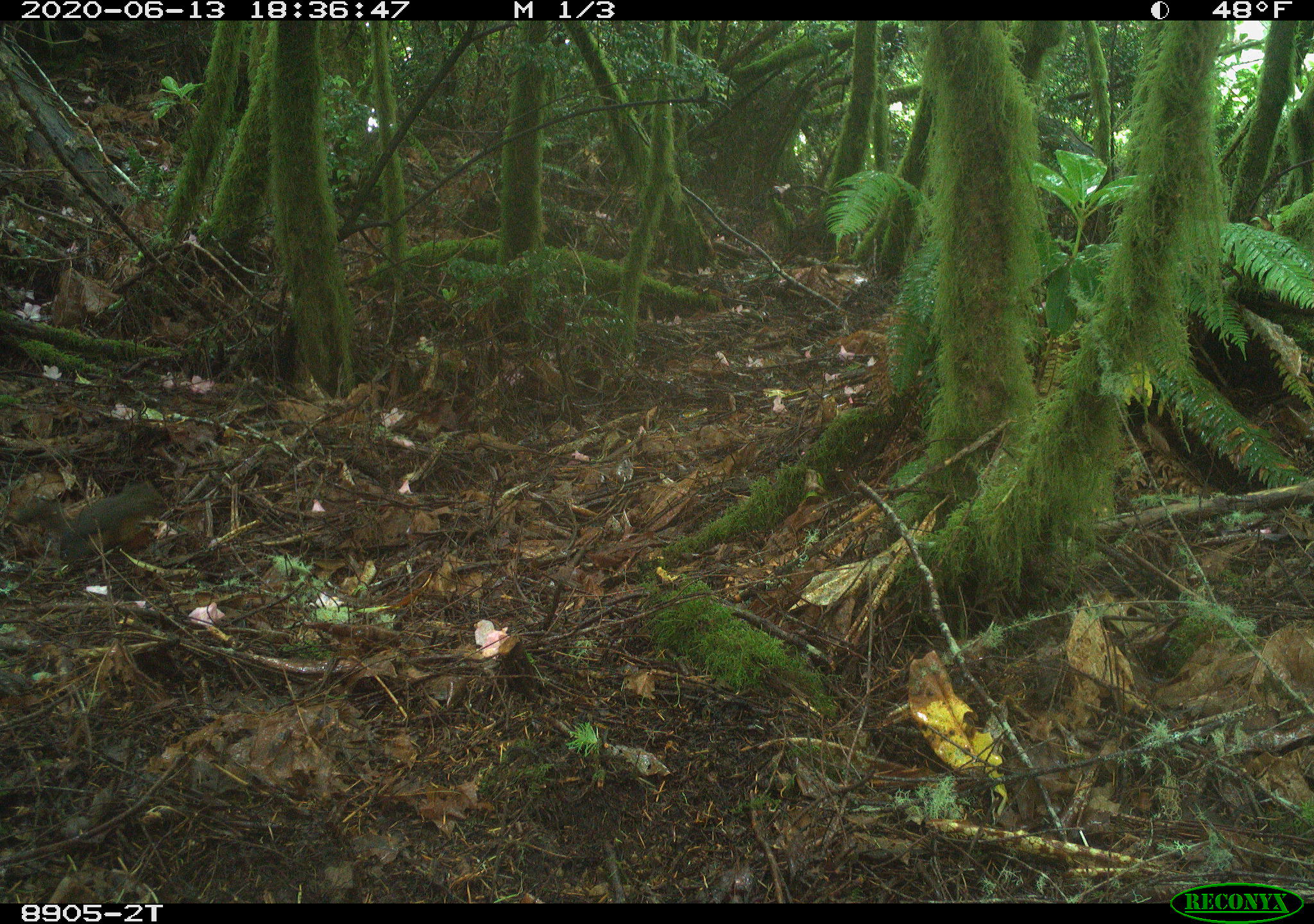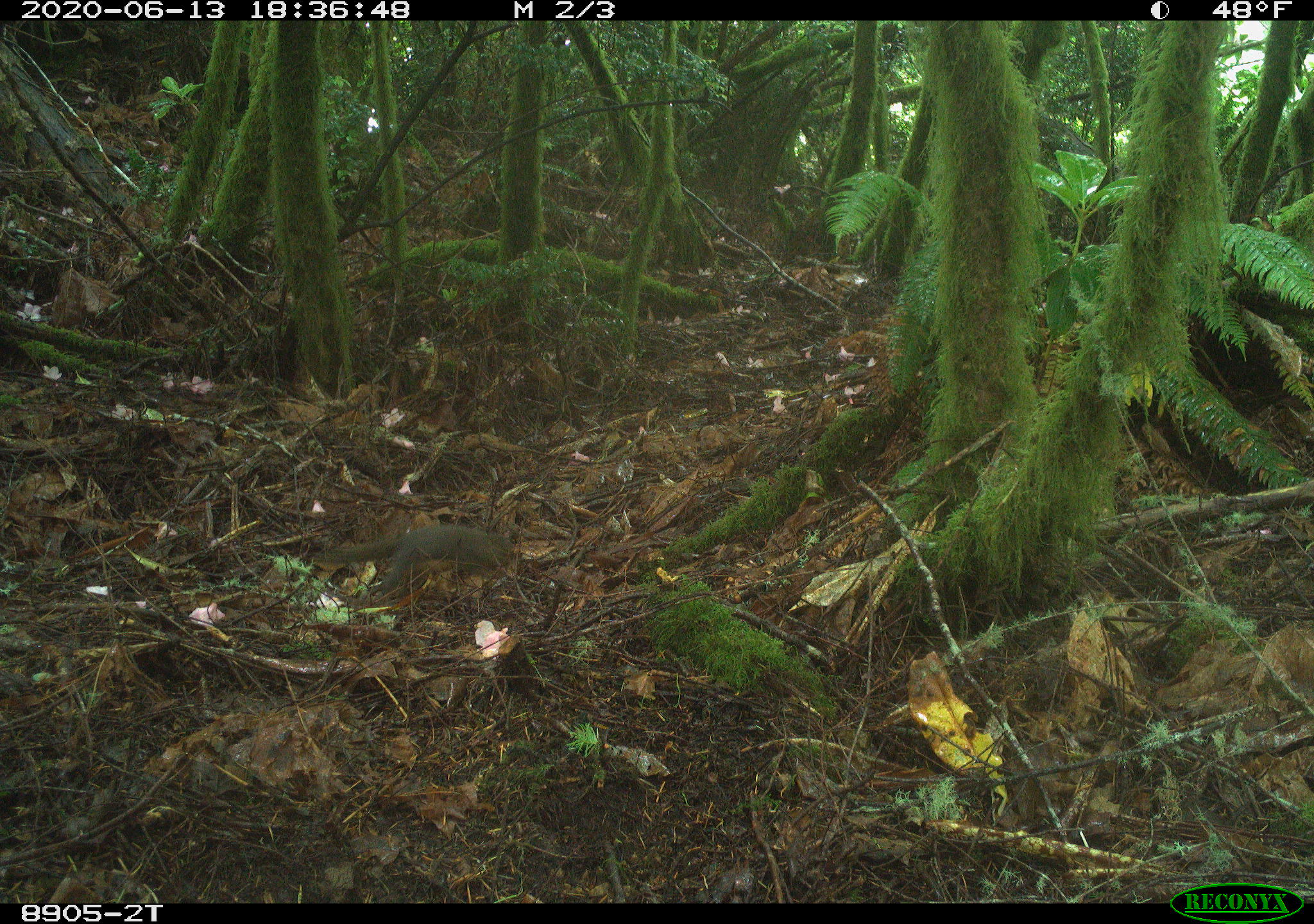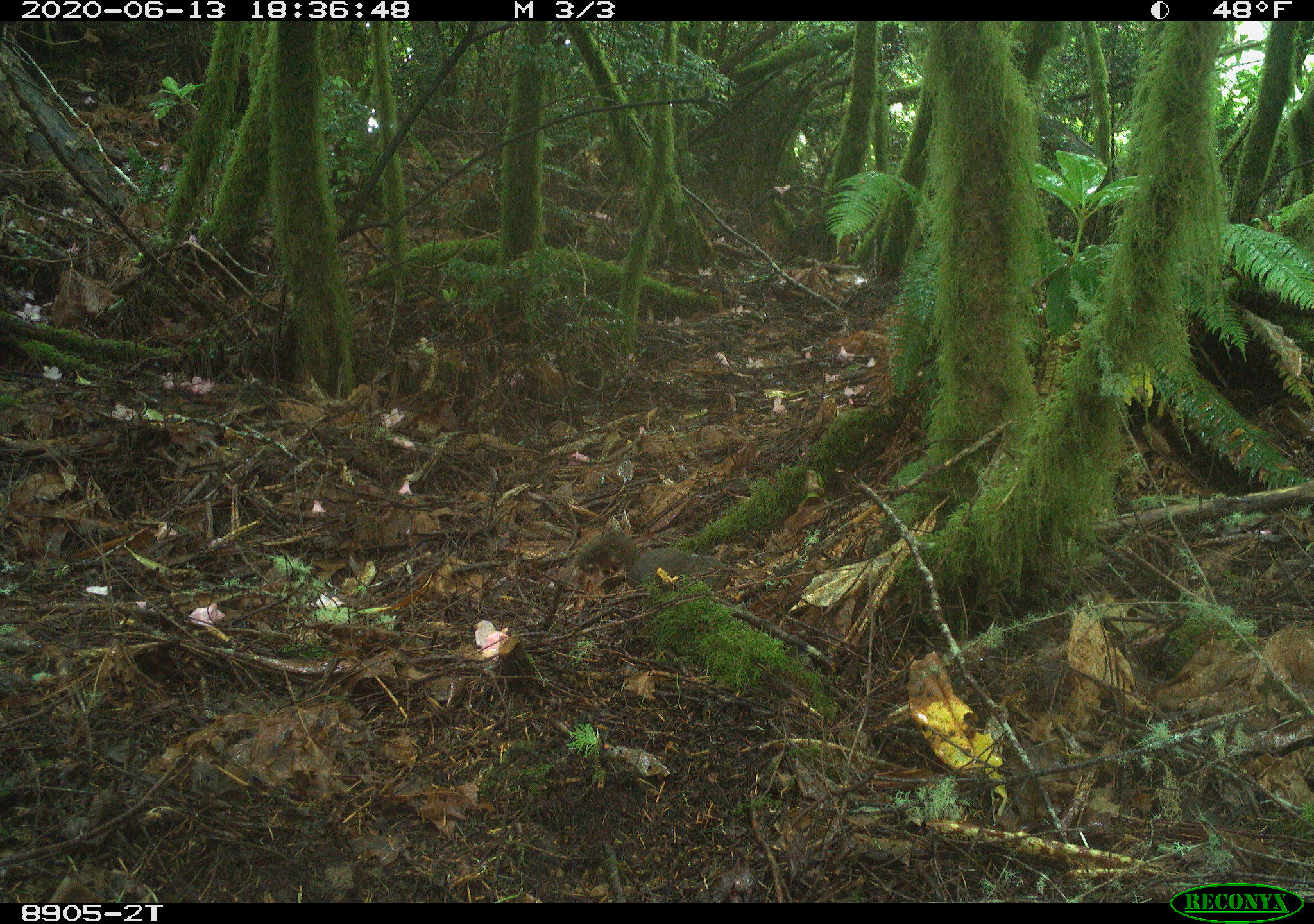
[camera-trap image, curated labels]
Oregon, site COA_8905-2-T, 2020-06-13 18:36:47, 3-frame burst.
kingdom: Animalia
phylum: Chordata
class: Mammalia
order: Rodentia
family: Sciuridae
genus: Tamiasciurus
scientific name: Tamiasciurus douglasii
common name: douglas squirrel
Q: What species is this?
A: Douglas squirrel (Tamiasciurus douglasii).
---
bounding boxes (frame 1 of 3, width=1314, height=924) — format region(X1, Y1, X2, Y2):
douglas squirrel: region(13, 474, 168, 583)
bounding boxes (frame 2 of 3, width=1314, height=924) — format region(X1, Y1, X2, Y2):
douglas squirrel: region(317, 526, 528, 592)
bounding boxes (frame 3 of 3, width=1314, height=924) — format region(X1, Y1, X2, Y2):
douglas squirrel: region(570, 524, 740, 595)